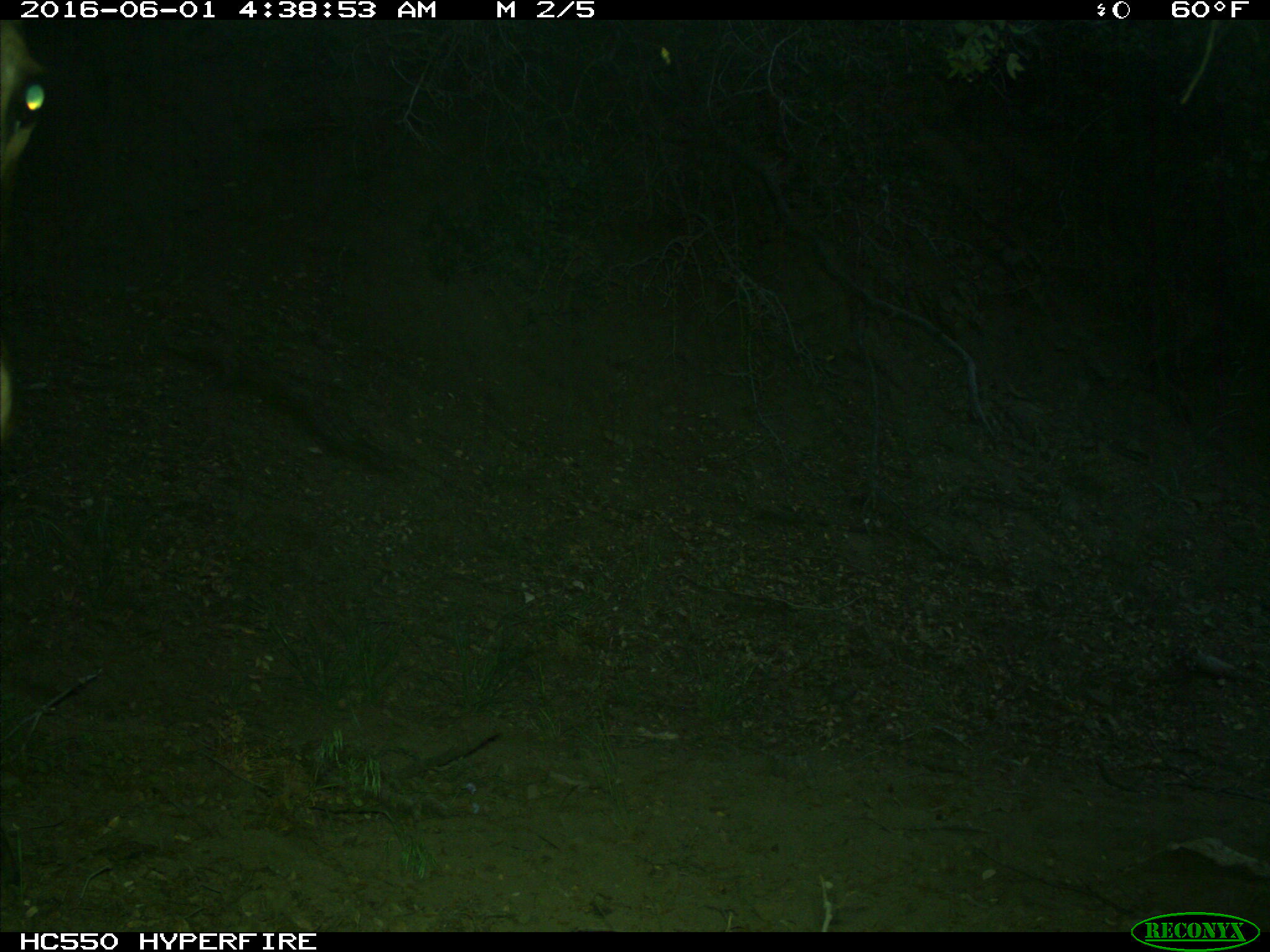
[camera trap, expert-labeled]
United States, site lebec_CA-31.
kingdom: Animalia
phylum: Chordata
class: Mammalia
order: Artiodactyla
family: Cervidae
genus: Cervus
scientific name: Cervus canadensis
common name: elk